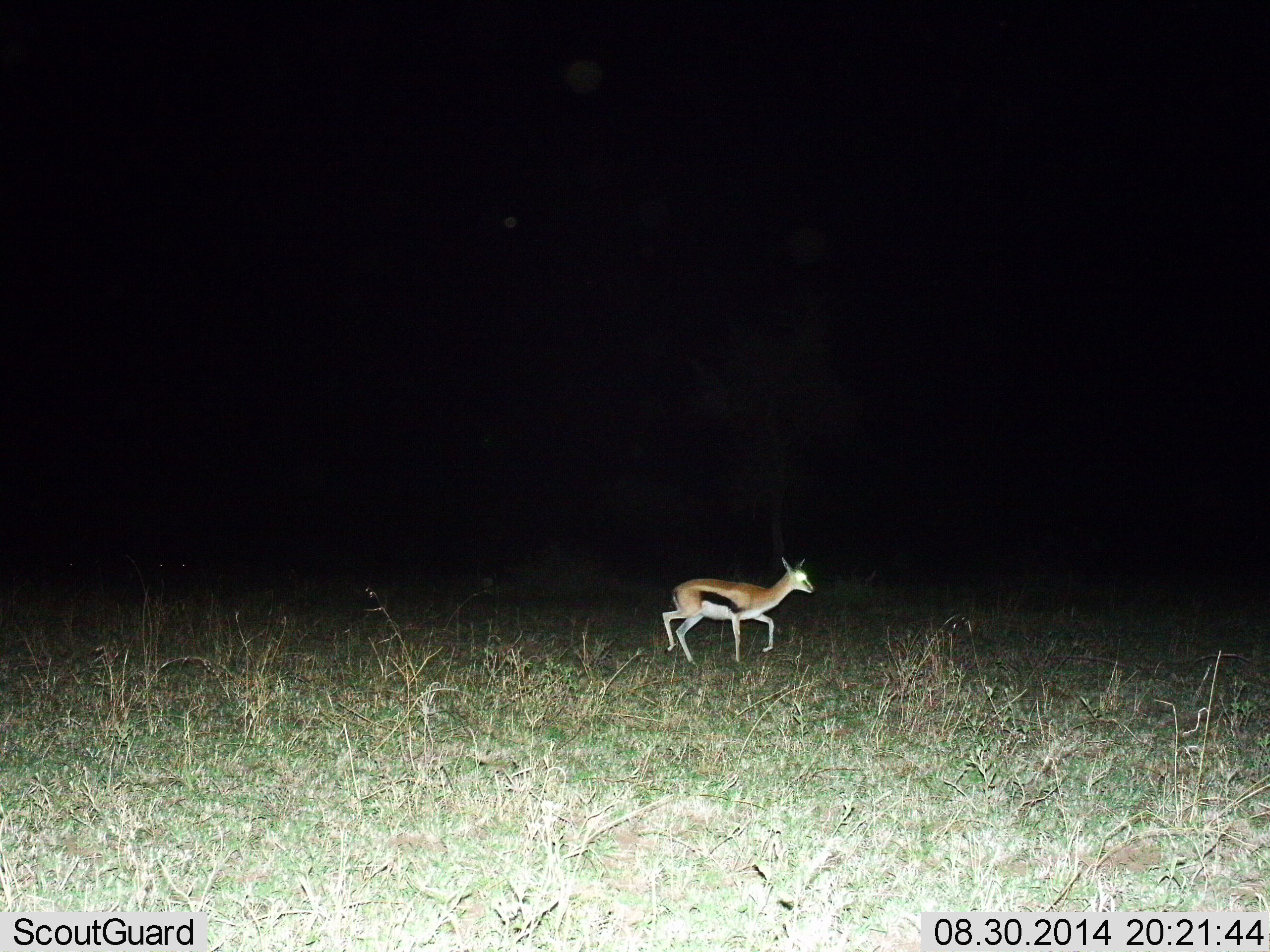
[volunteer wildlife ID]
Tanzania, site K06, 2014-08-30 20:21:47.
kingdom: Animalia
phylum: Chordata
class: Mammalia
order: Artiodactyla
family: Bovidae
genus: Eudorcas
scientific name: Eudorcas thomsonii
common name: thomson's gazelle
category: gazellethomsons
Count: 1.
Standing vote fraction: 0%.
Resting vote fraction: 0%.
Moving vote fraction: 100%.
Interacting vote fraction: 0%.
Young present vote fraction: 0%.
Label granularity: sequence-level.